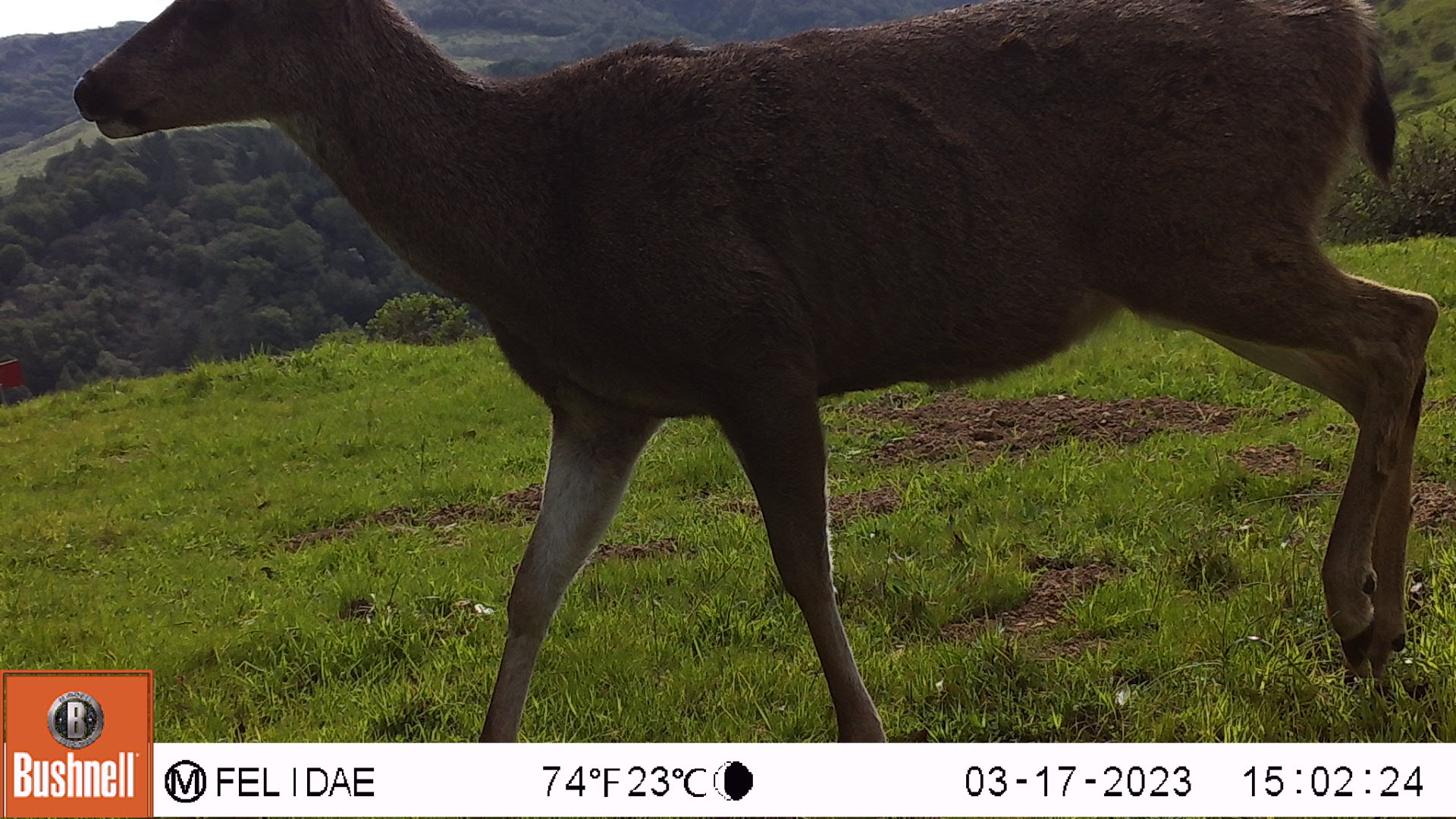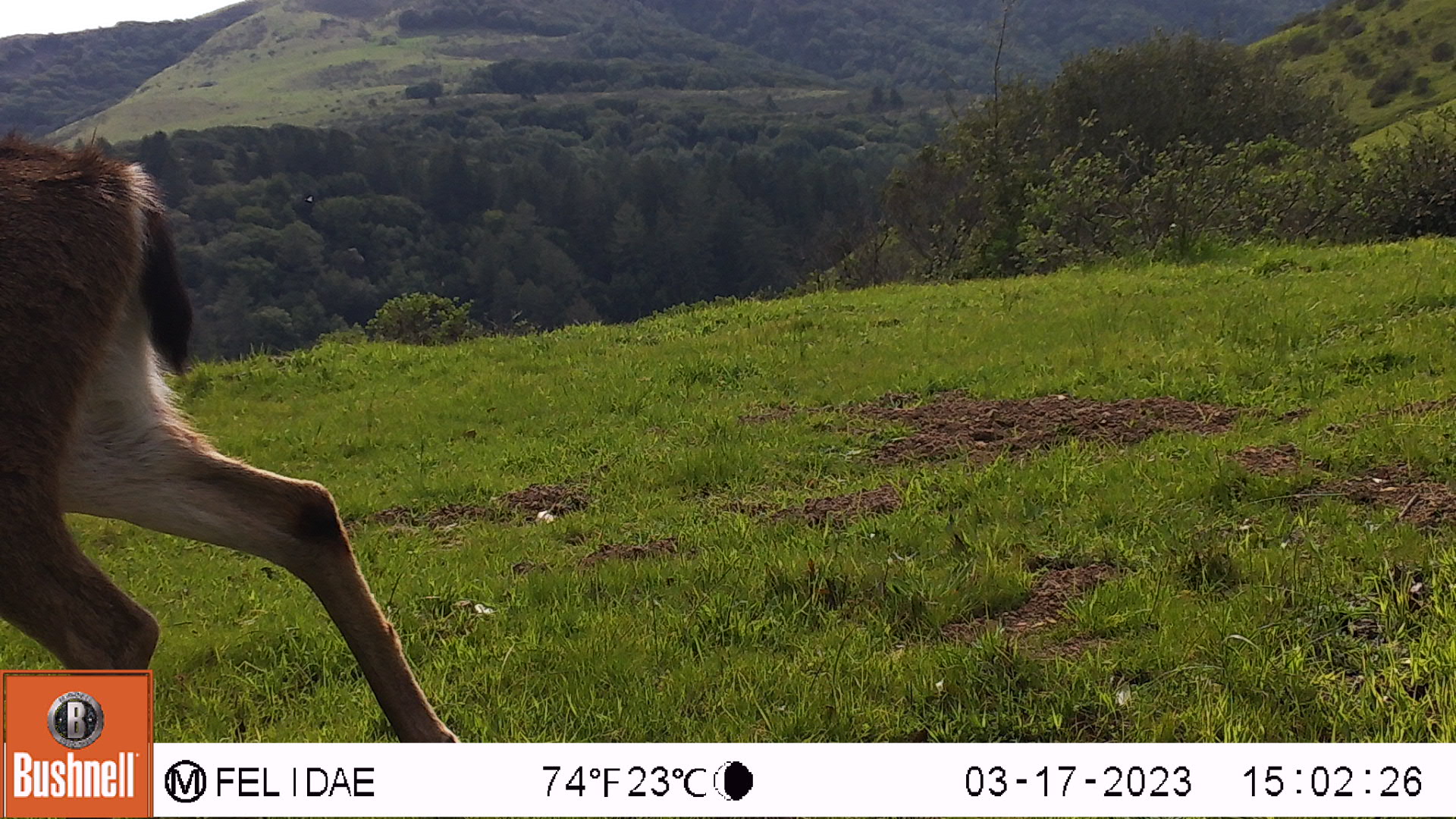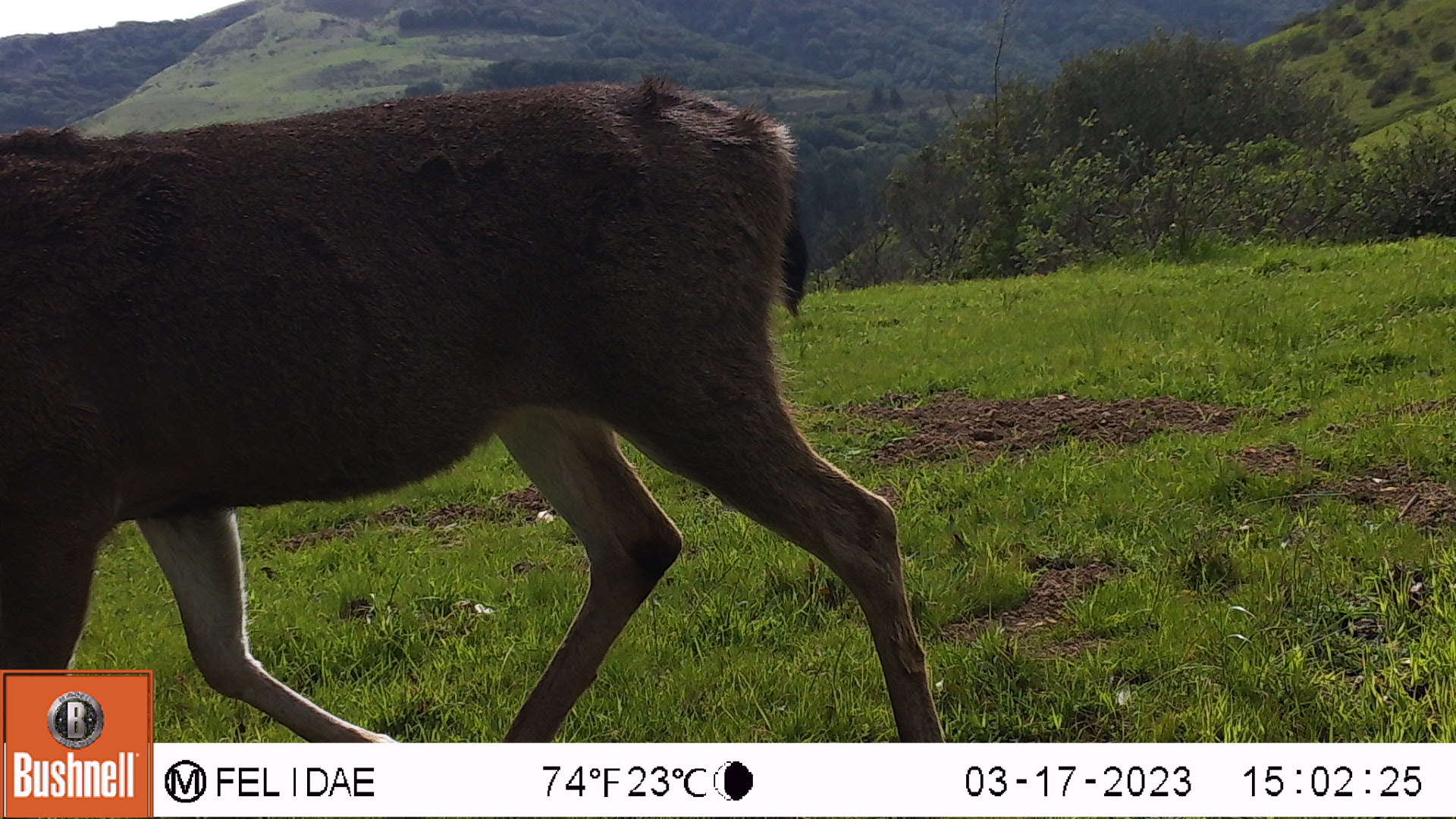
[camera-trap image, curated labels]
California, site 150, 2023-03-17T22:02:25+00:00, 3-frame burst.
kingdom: Animalia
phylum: Chordata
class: Mammalia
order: Artiodactyla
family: Cervidae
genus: Odocoileus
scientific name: Odocoileus hemionus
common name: mule deer